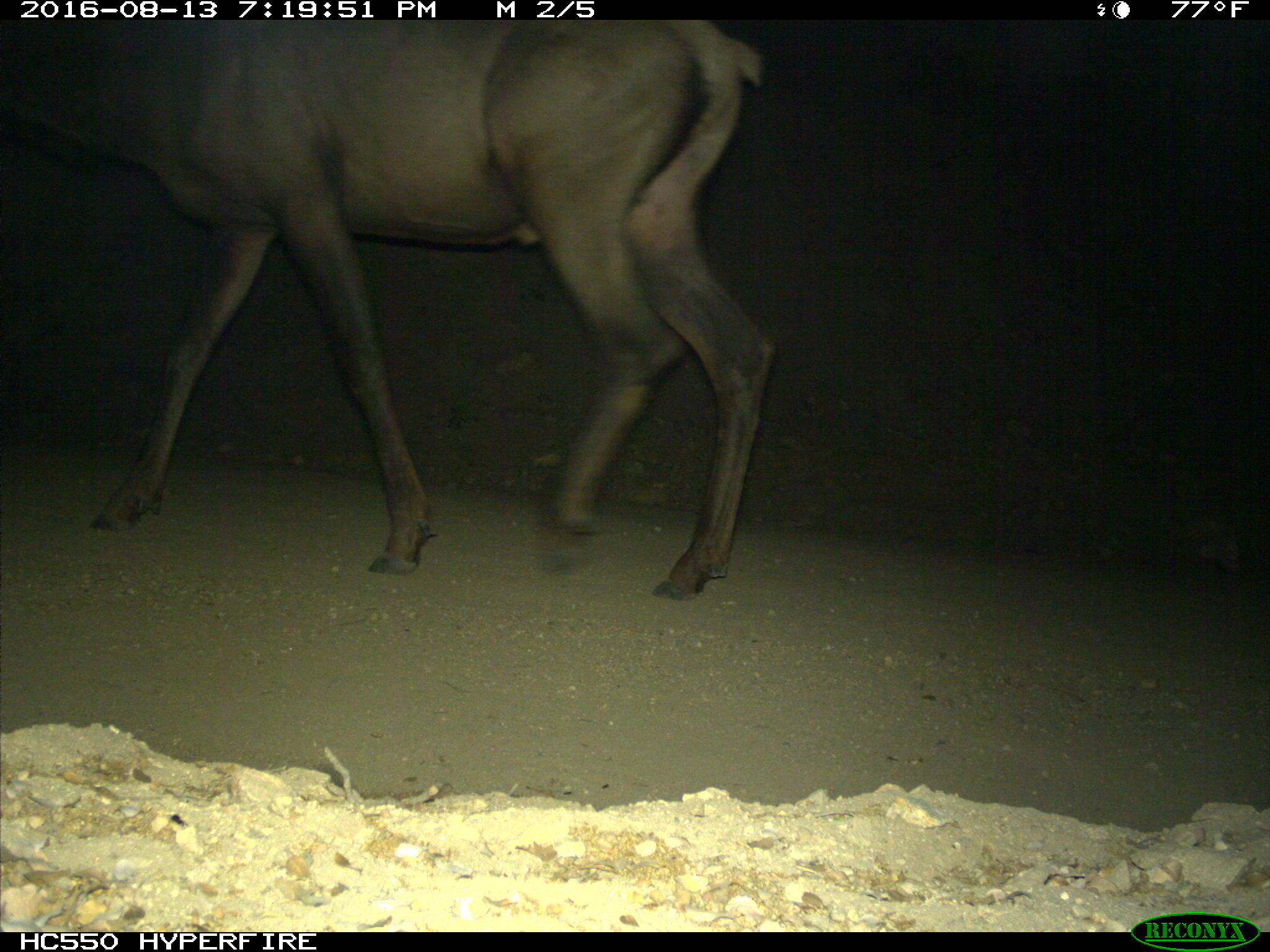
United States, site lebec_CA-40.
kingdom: Animalia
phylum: Chordata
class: Mammalia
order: Artiodactyla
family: Cervidae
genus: Cervus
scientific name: Cervus canadensis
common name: elk